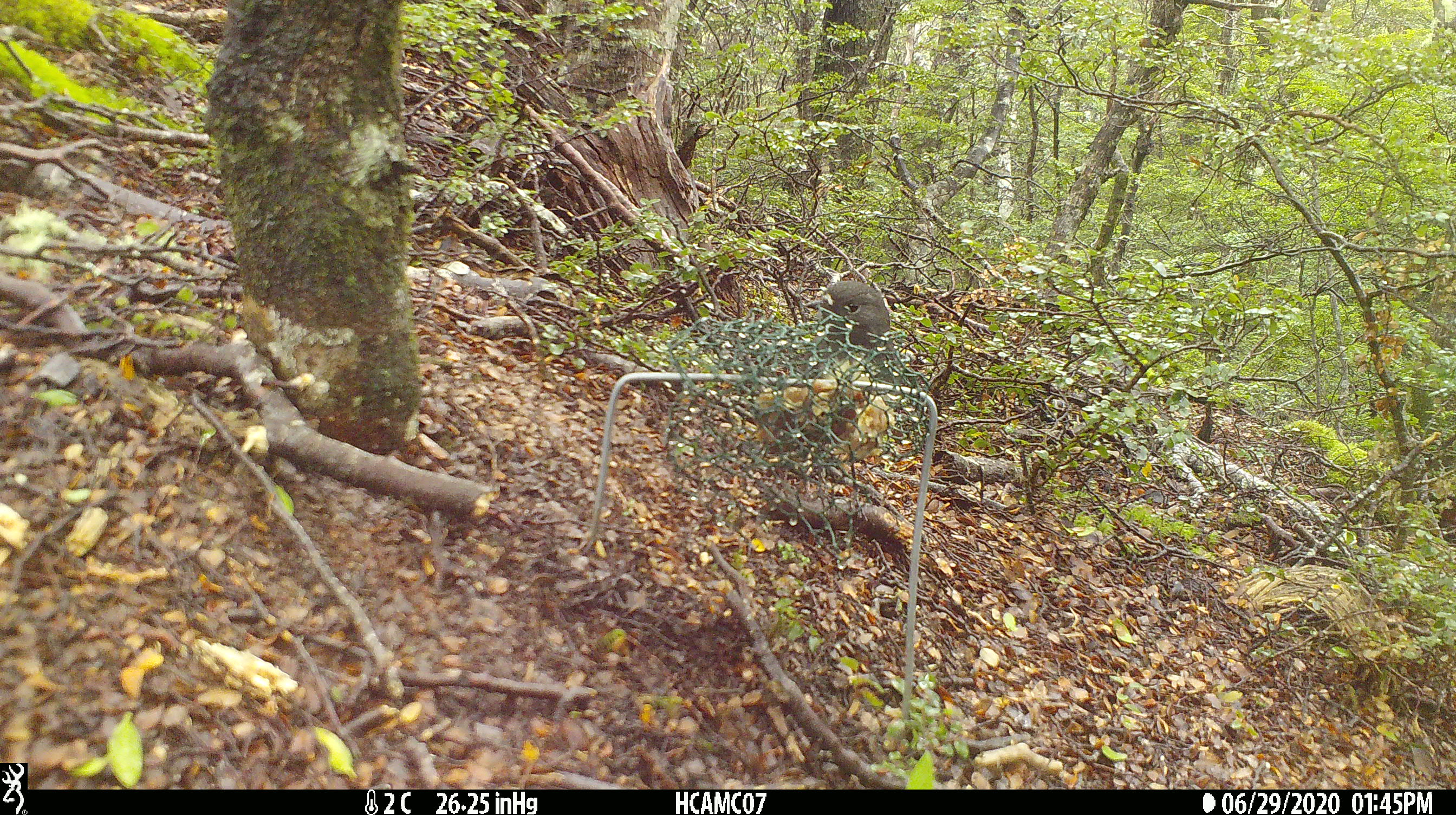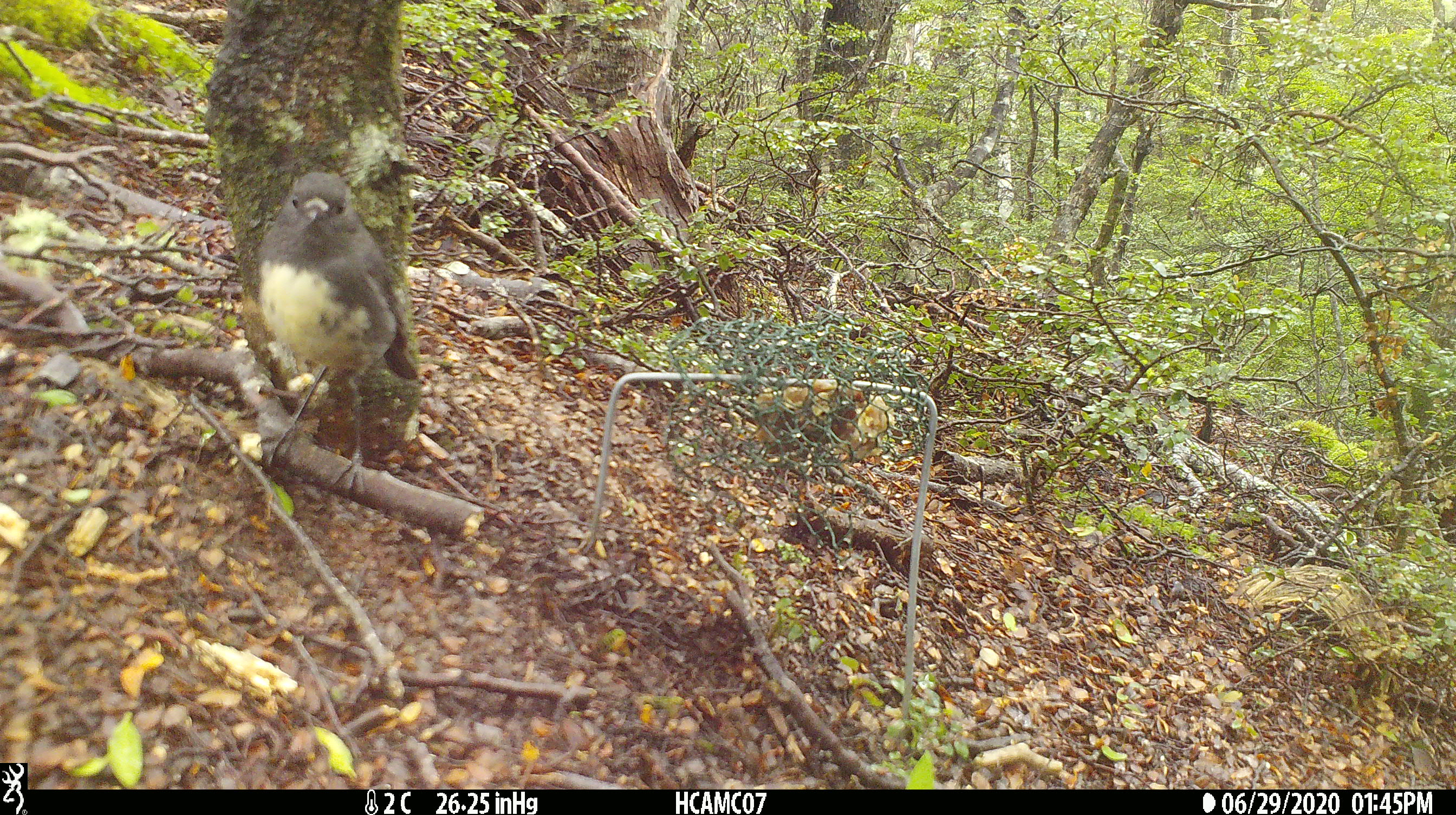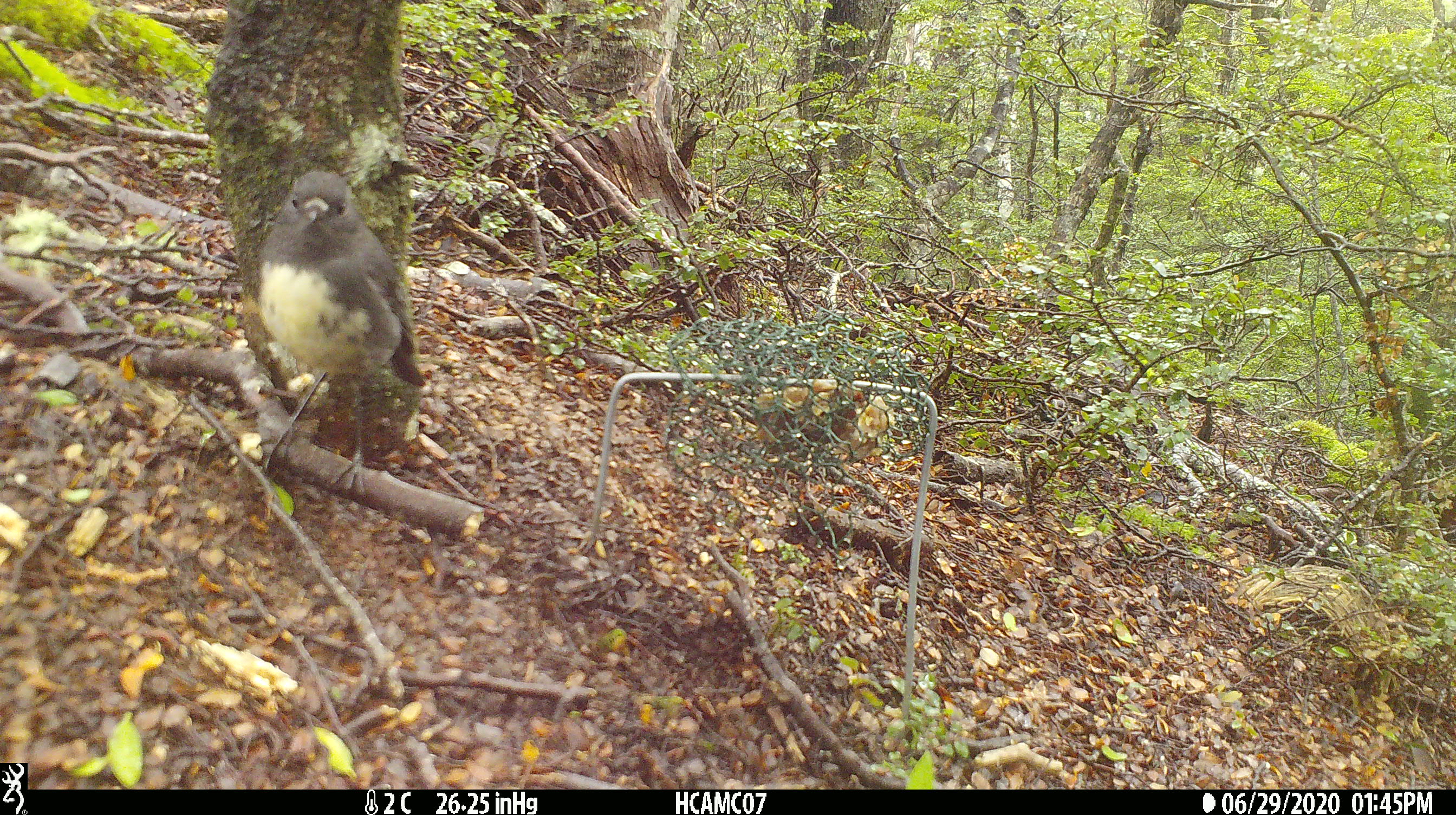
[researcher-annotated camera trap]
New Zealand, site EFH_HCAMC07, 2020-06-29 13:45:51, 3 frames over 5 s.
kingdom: Animalia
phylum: Chordata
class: Aves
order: Passeriformes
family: Petroicidae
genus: Petroica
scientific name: Petroica australis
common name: new zealand robin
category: robin